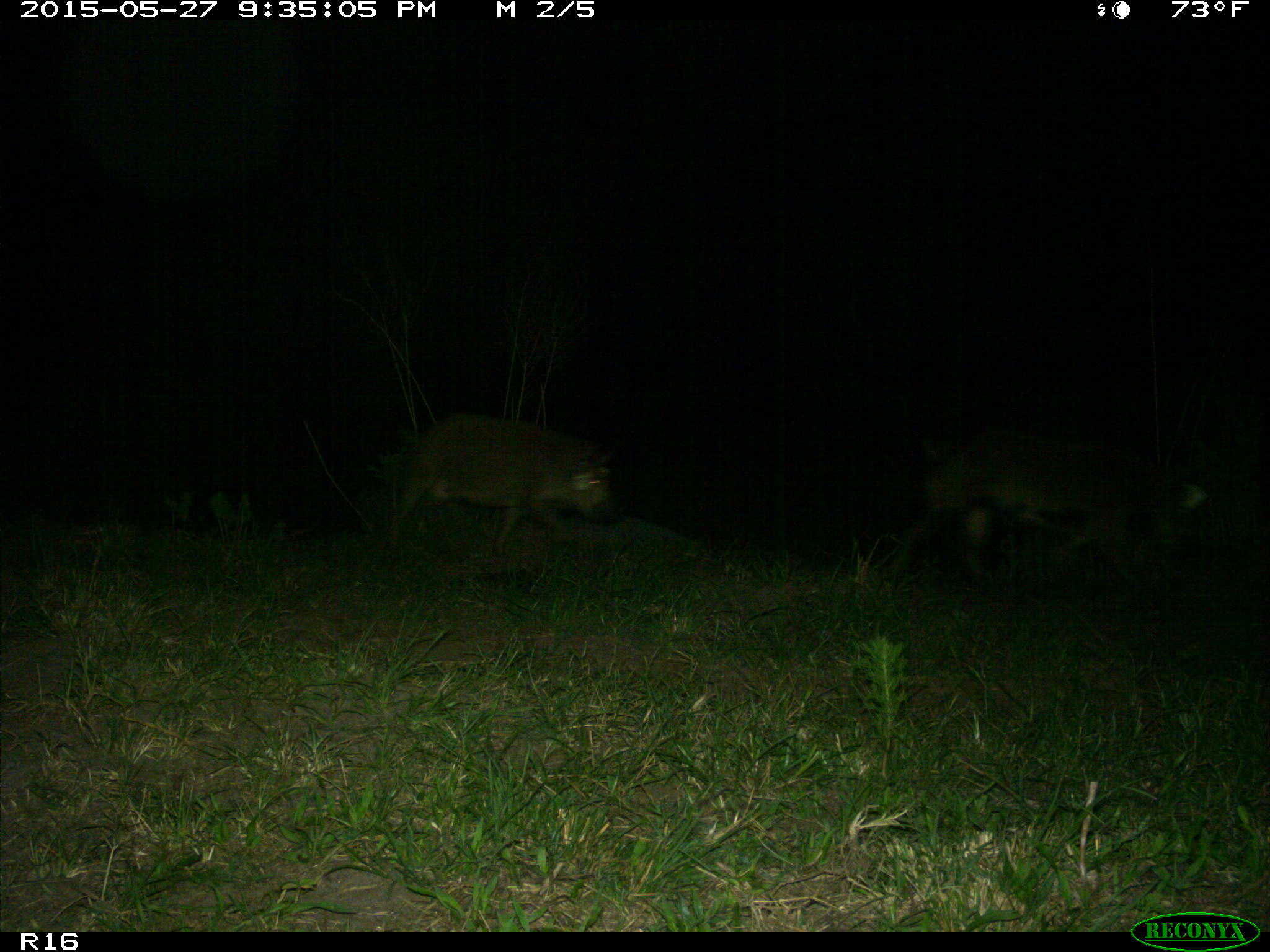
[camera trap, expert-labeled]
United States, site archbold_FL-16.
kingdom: Animalia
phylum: Chordata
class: Mammalia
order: Artiodactyla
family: Suidae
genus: Sus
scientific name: Sus scrofa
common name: wild boar